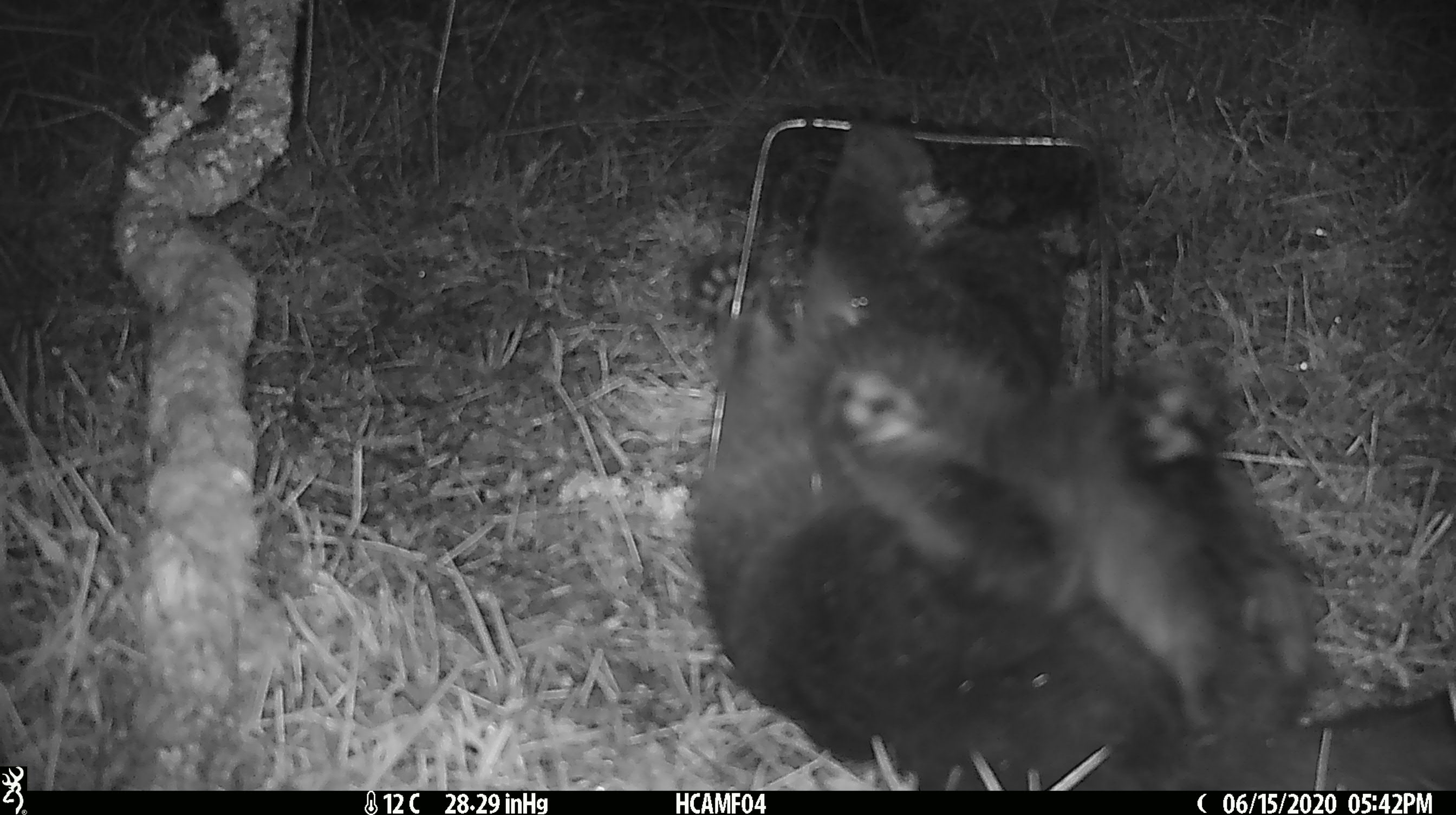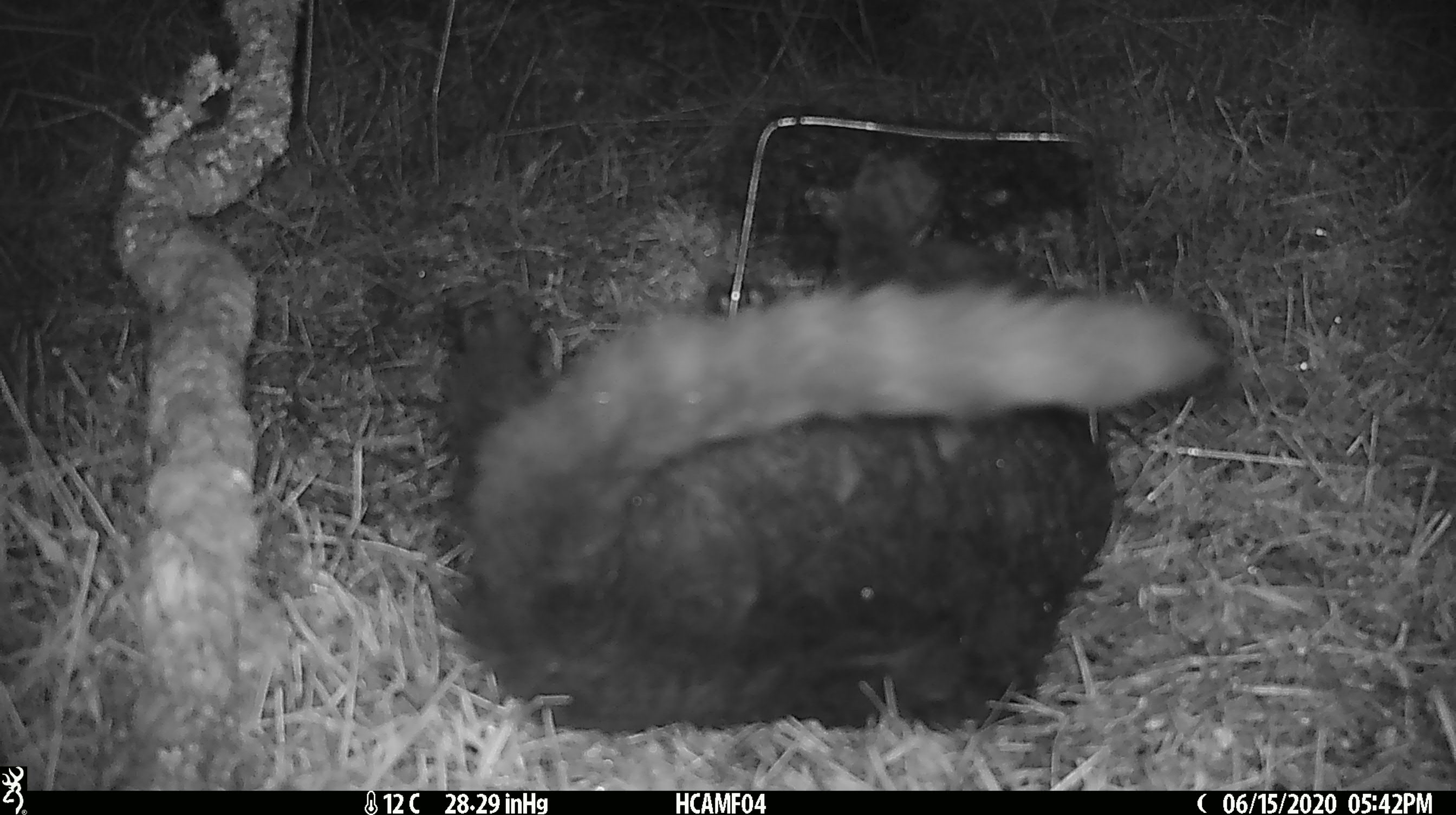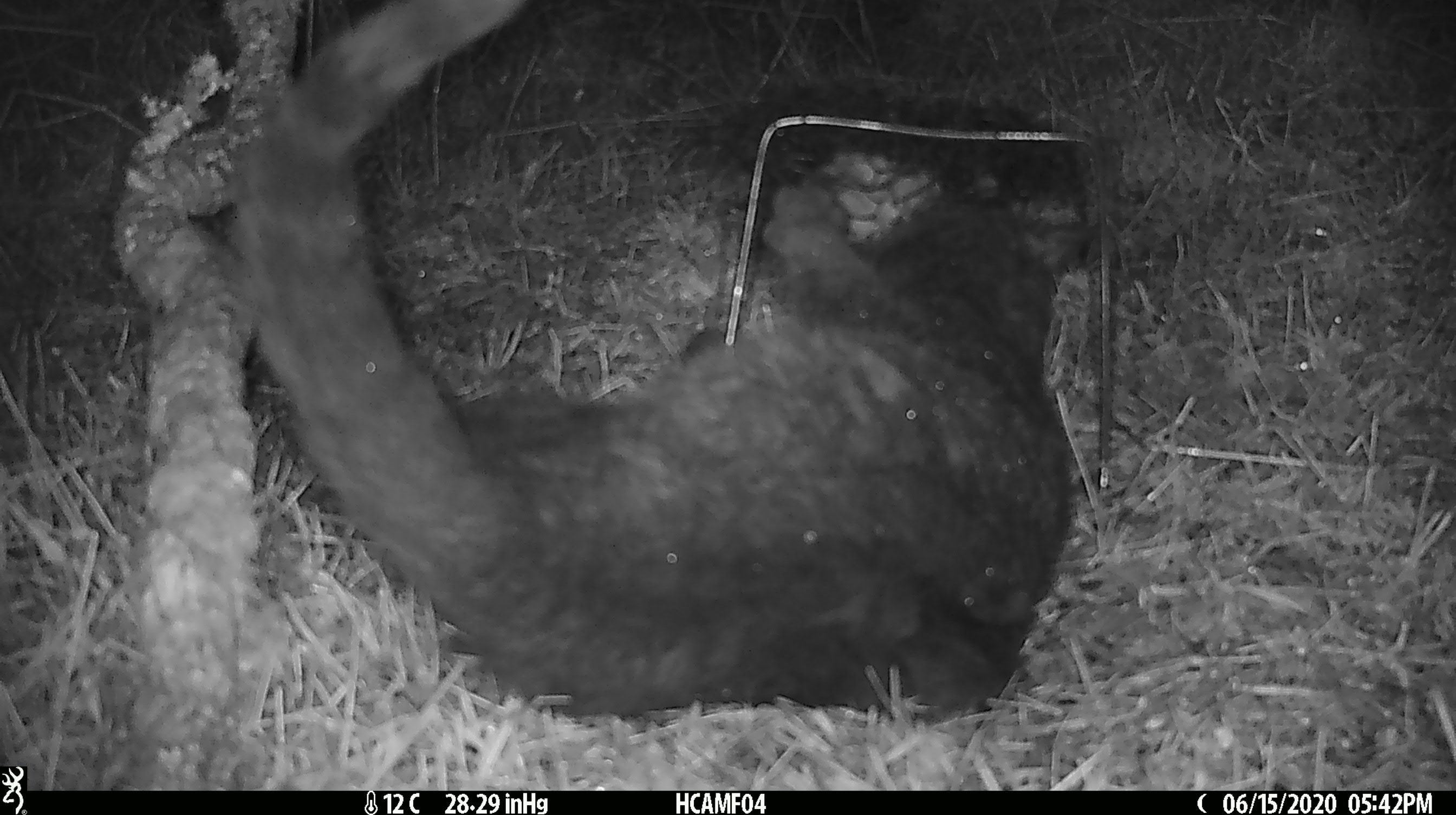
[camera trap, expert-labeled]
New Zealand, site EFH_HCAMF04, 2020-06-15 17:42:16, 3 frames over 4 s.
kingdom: Animalia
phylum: Chordata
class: Mammalia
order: Carnivora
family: Felidae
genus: Felis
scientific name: Felis catus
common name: domestic cat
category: cat